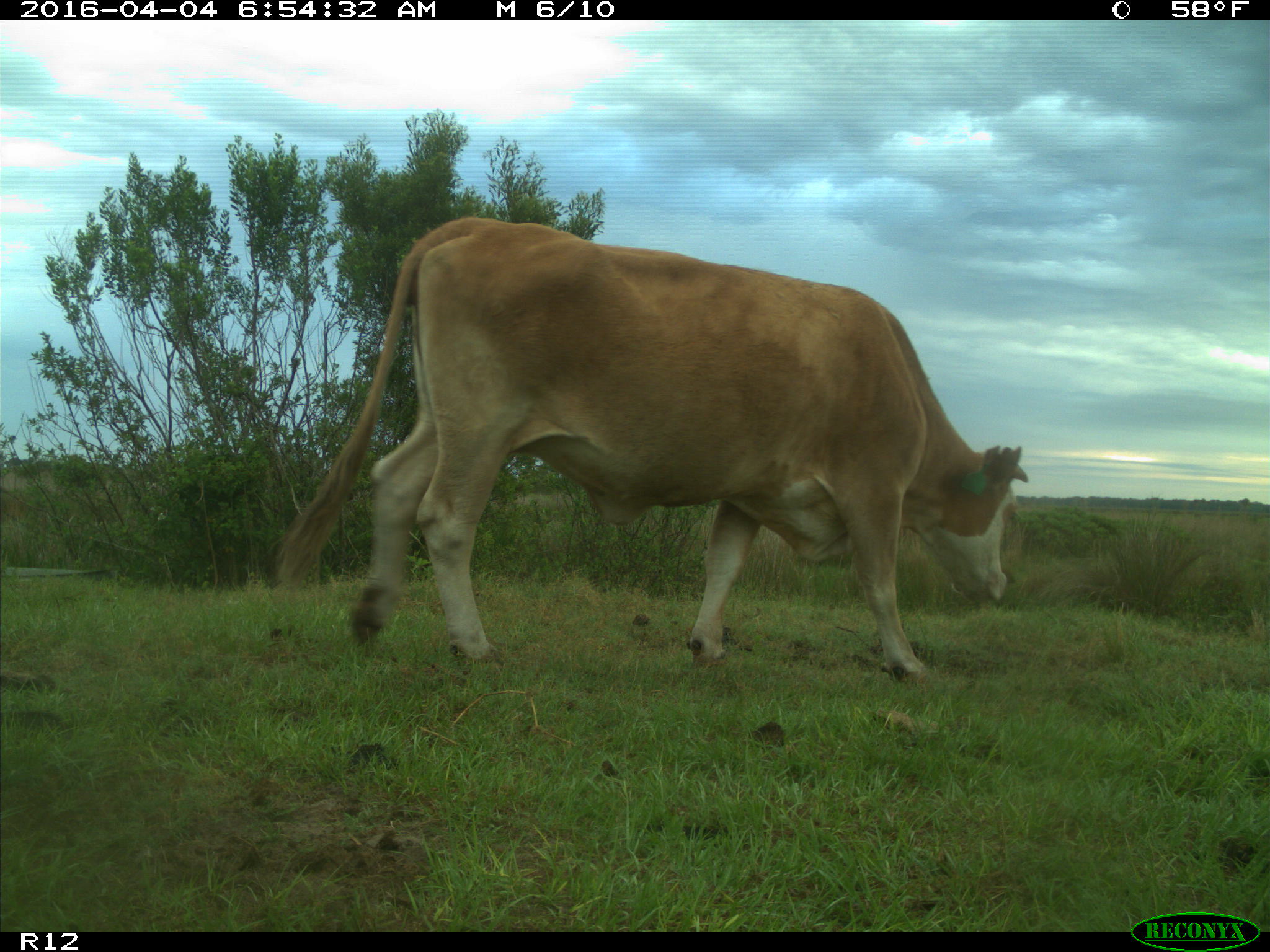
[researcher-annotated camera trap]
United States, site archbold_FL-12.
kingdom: Animalia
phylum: Chordata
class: Mammalia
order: Artiodactyla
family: Bovidae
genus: Bos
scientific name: Bos taurus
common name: domestic cow